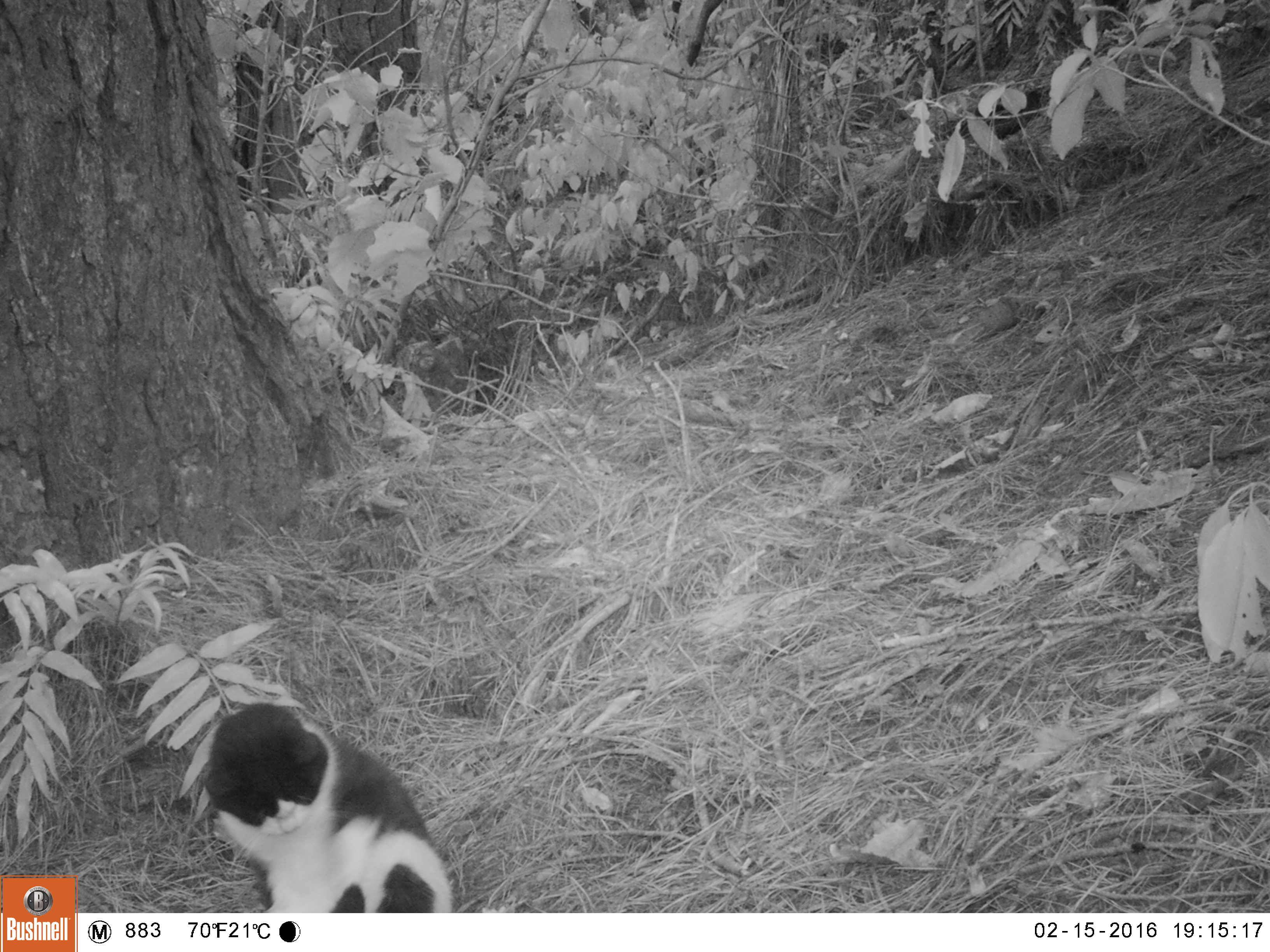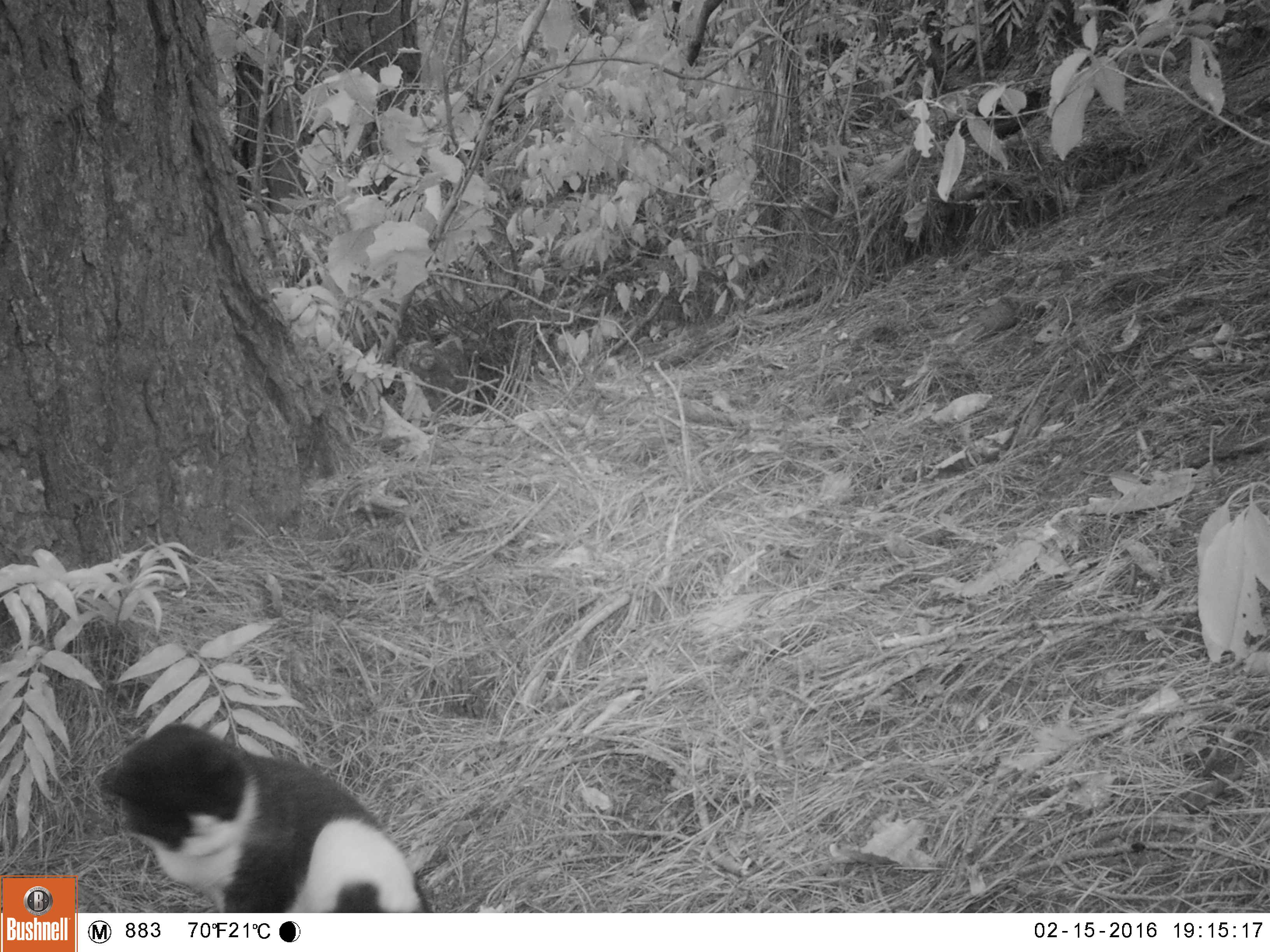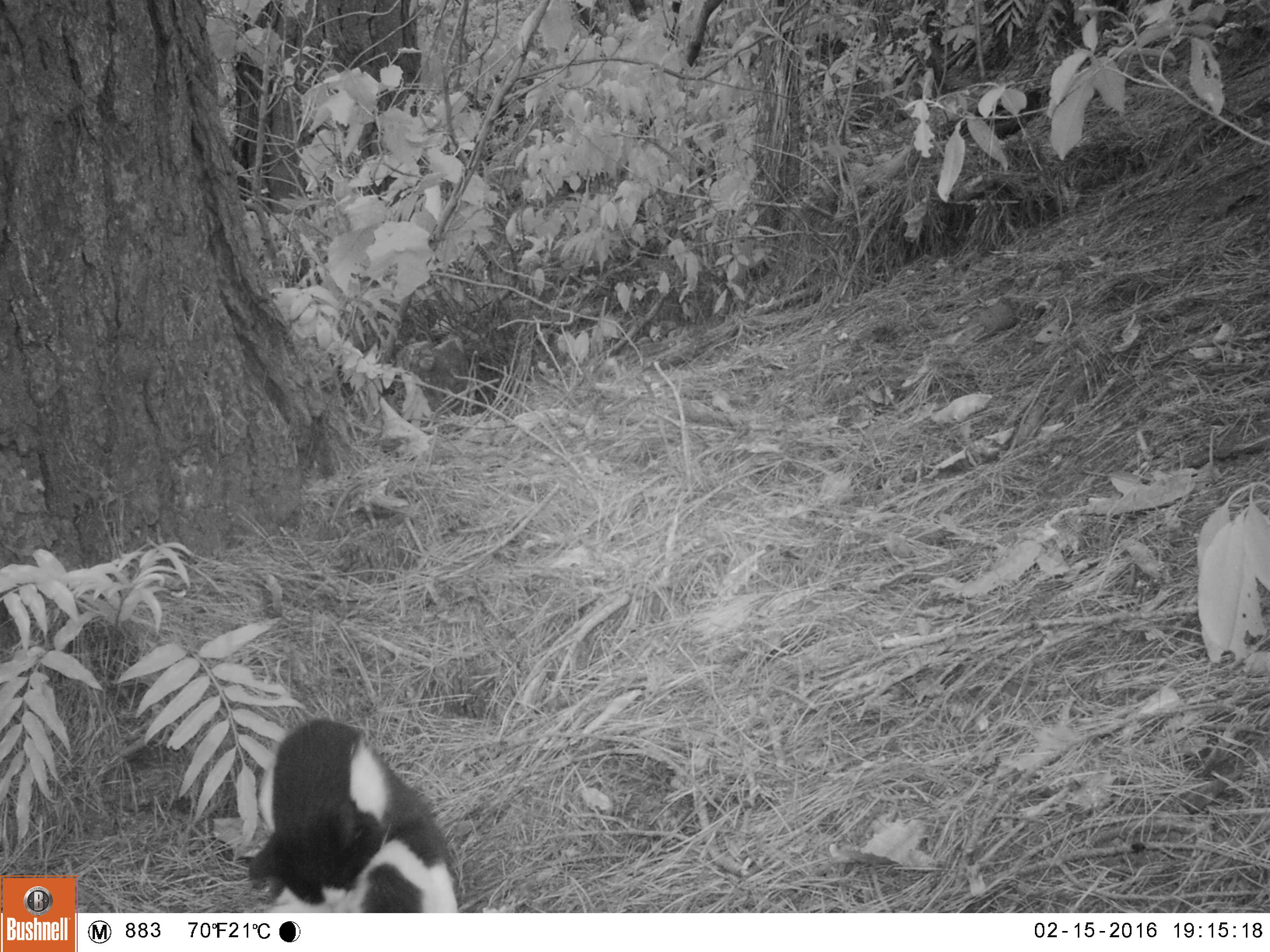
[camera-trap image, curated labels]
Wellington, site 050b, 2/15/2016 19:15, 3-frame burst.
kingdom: Animalia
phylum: Chordata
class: Mammalia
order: Carnivora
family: Felidae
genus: Felis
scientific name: Felis catus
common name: cat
Cat (Felis catus).